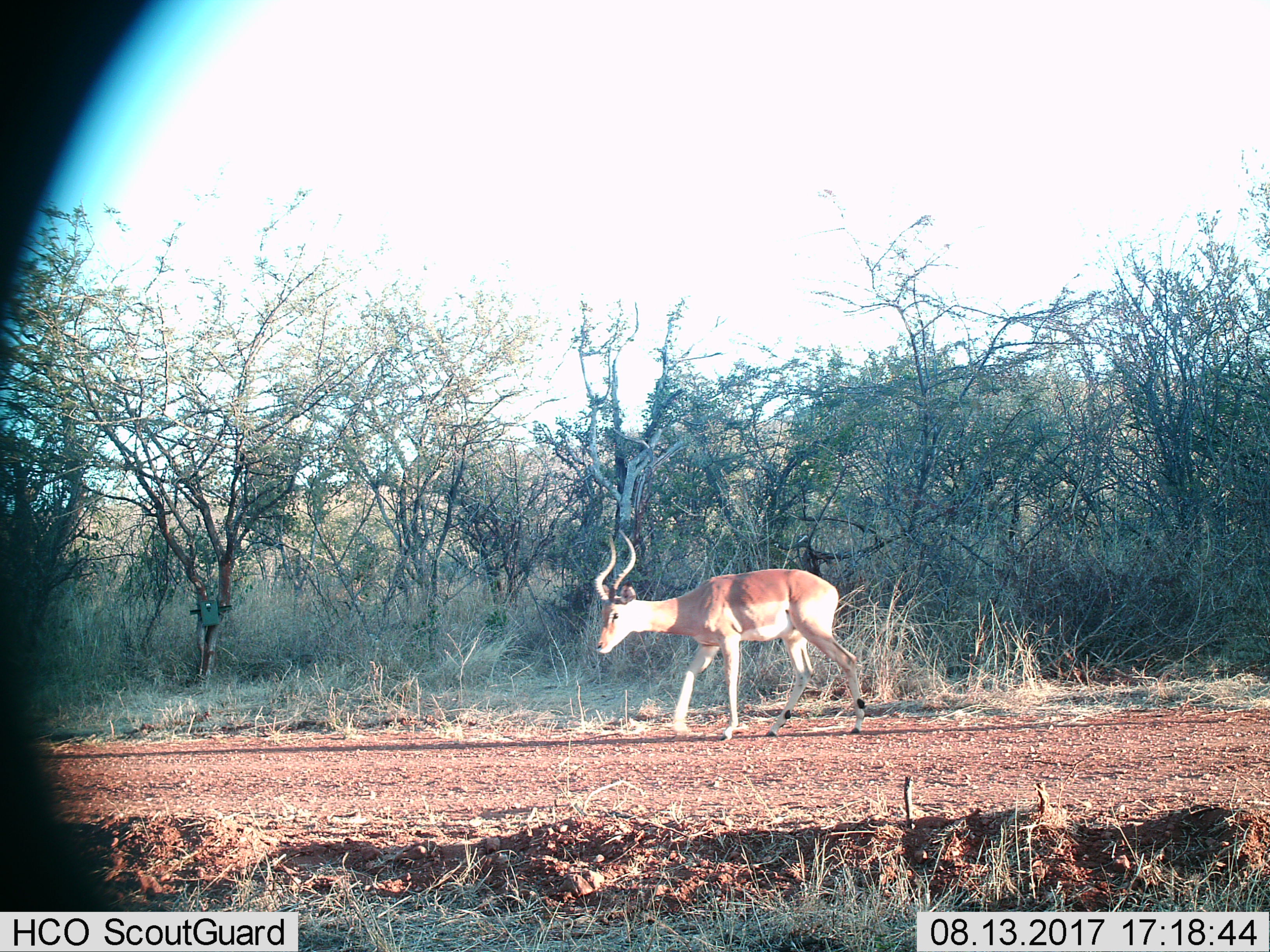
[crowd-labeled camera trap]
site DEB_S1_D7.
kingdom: Animalia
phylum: Chordata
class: Mammalia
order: Artiodactyla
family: Bovidae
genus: Aepyceros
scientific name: Aepyceros melampus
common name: impala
Impala (Aepyceros melampus), count 1. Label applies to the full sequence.